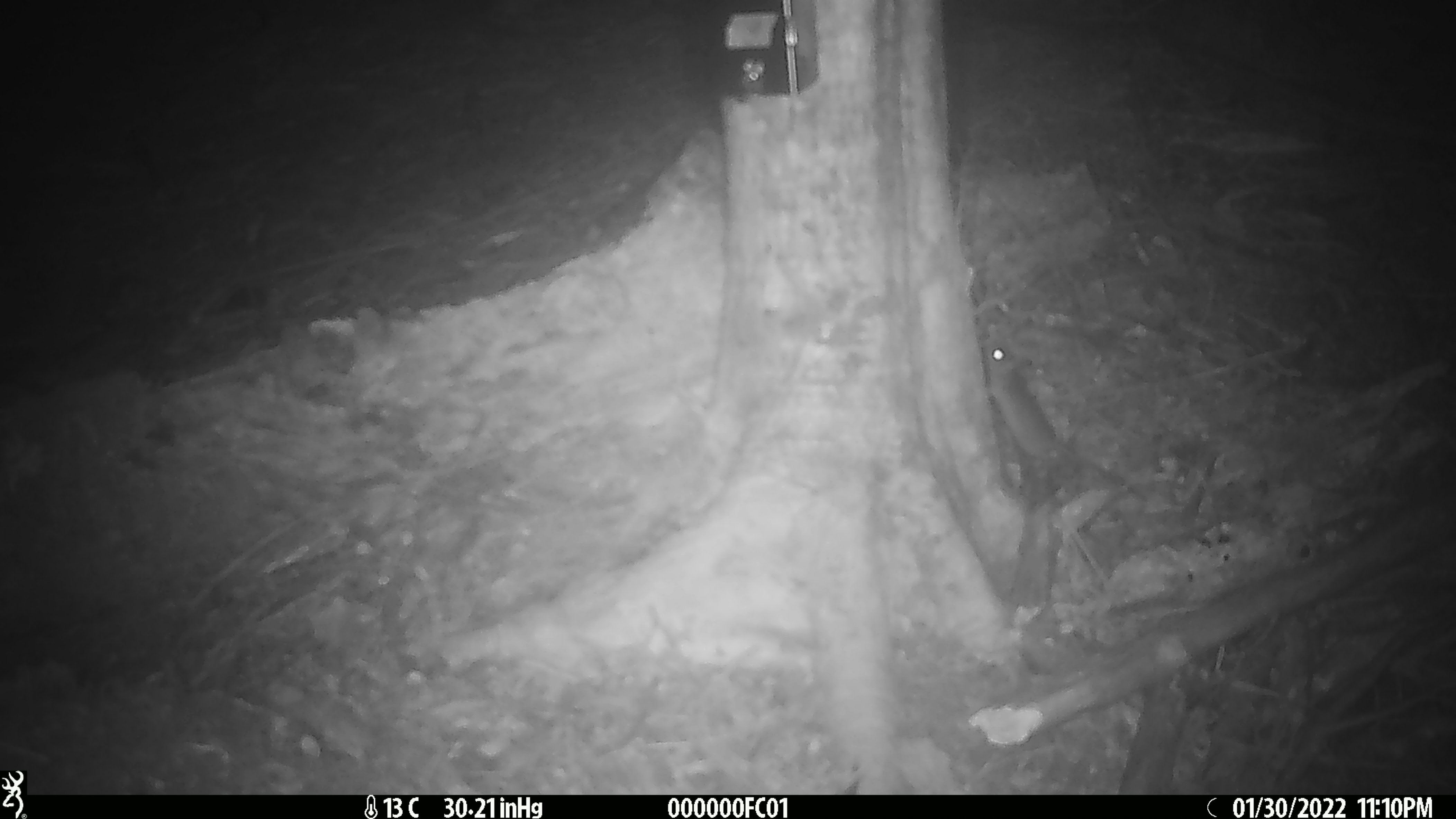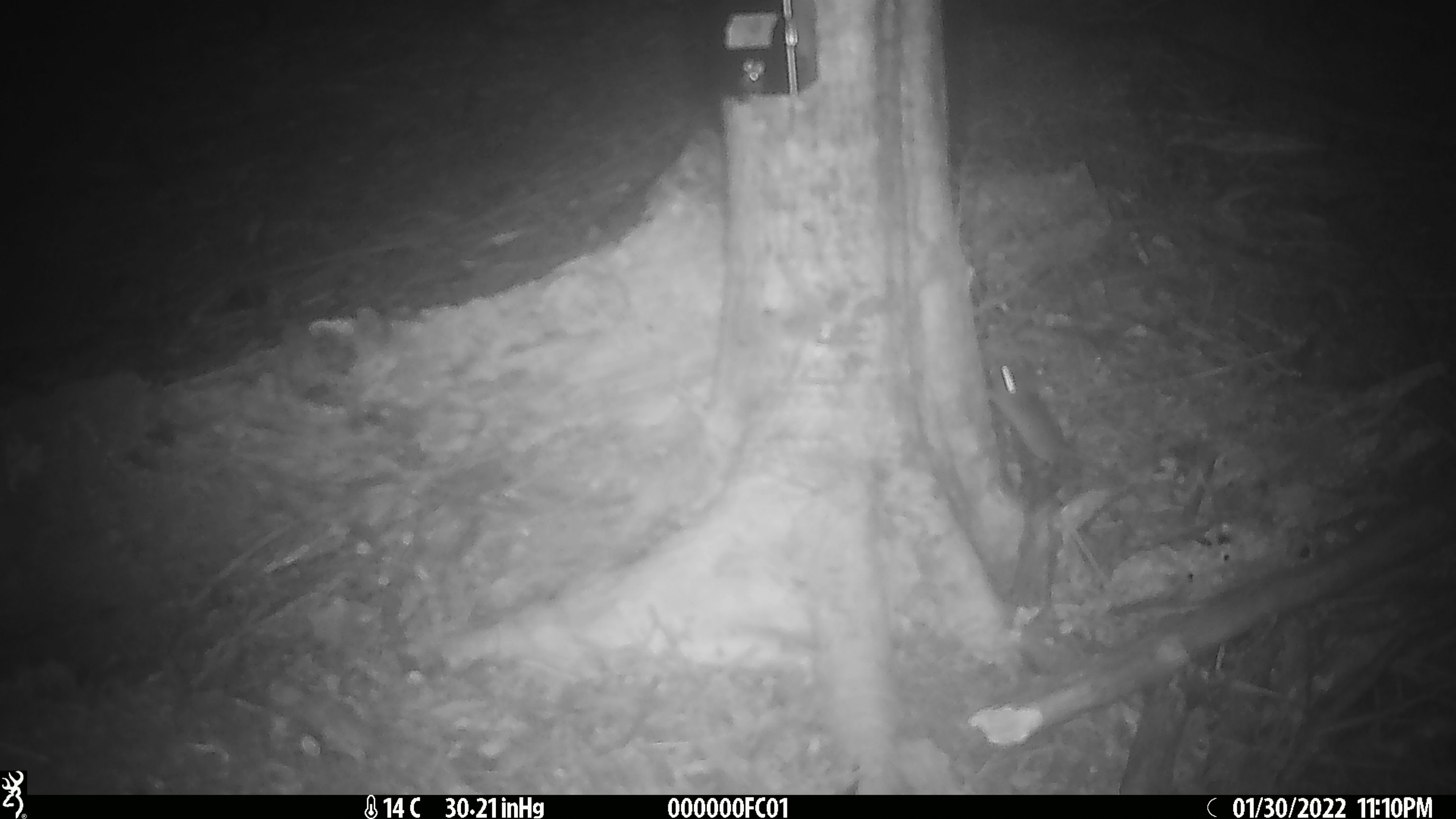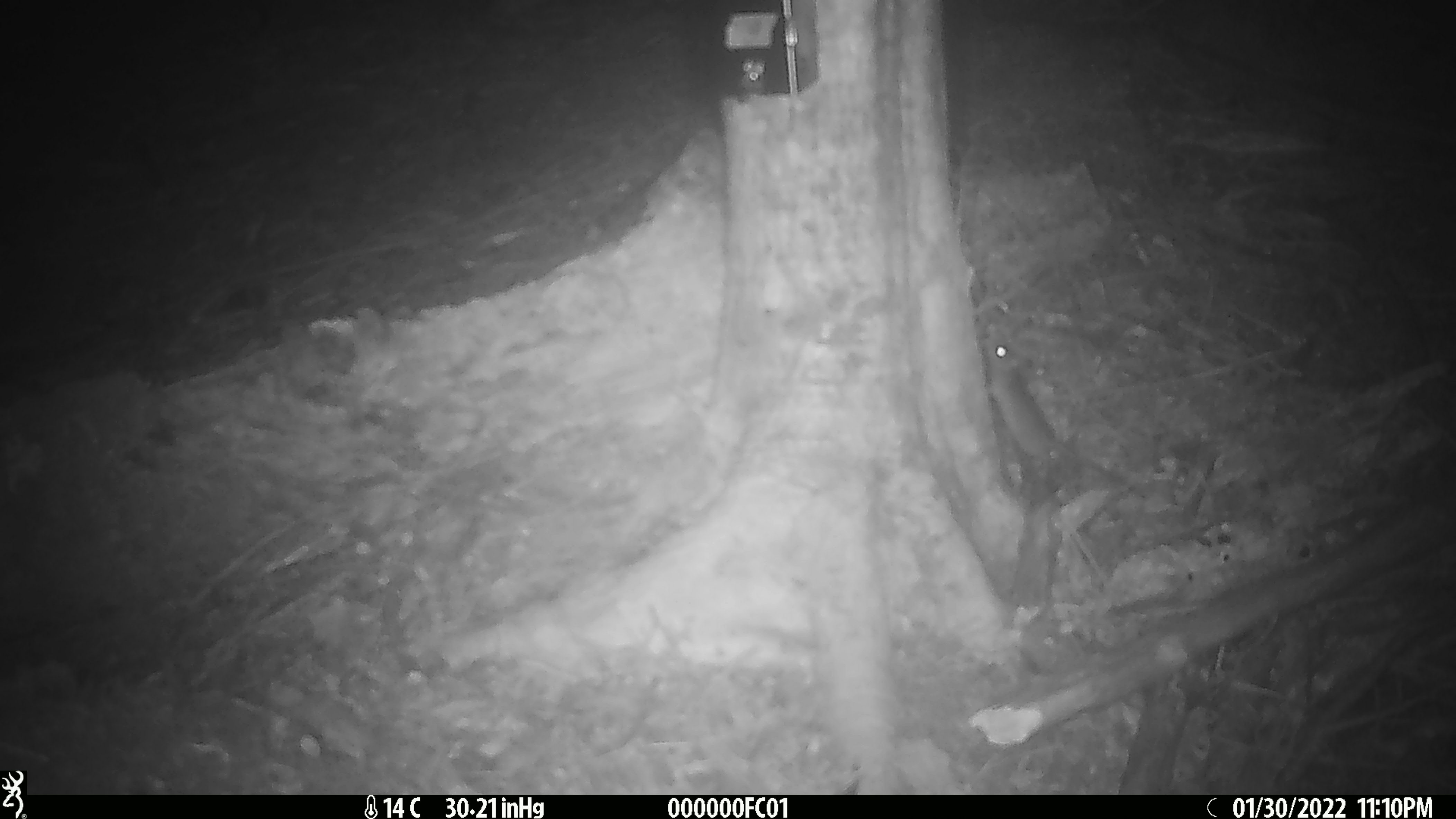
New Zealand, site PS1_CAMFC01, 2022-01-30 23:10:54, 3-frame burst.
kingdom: Animalia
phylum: Chordata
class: Mammalia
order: Rodentia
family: Muridae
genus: Mus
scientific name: Mus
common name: mouse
Mouse (Mus).